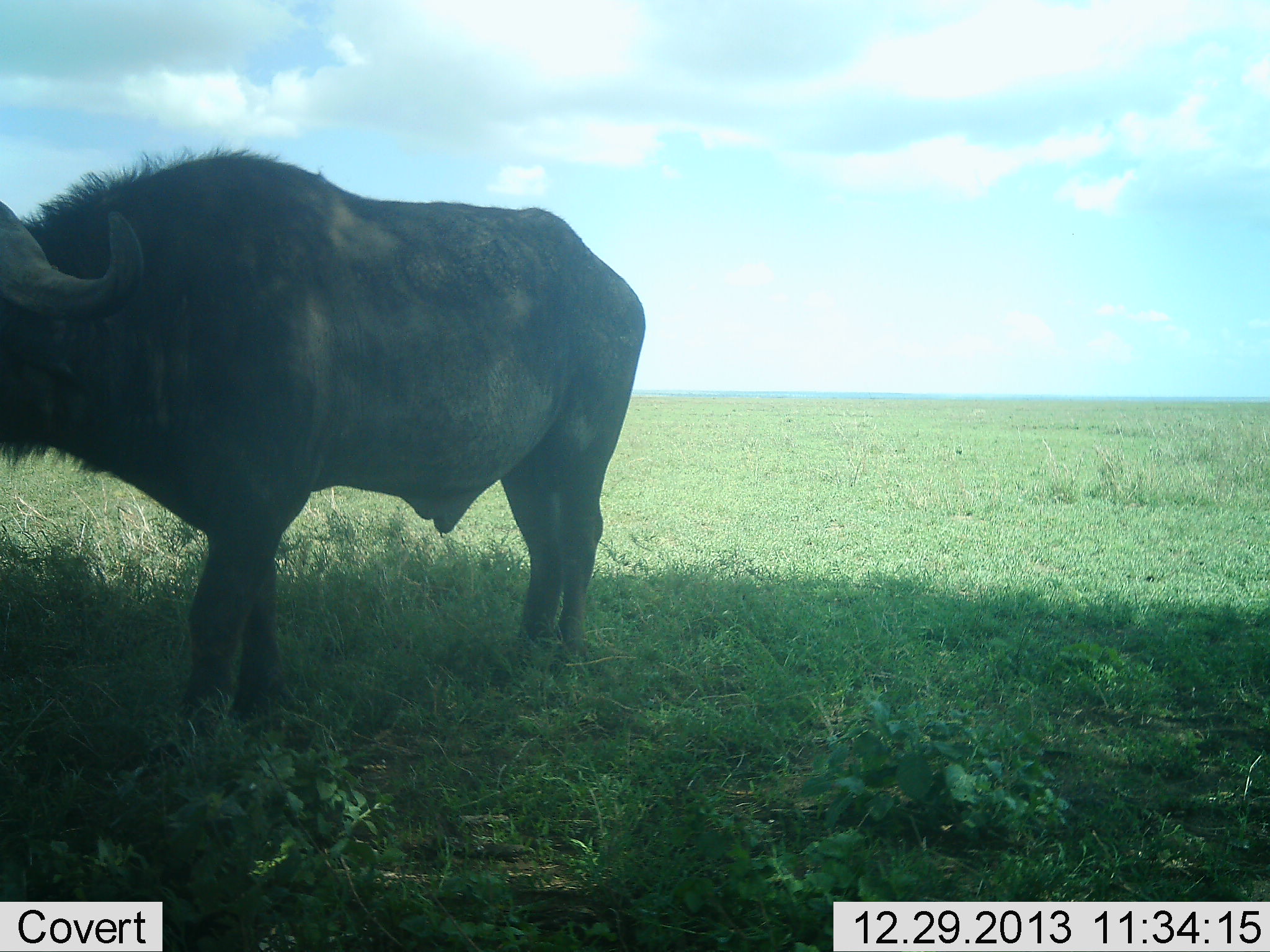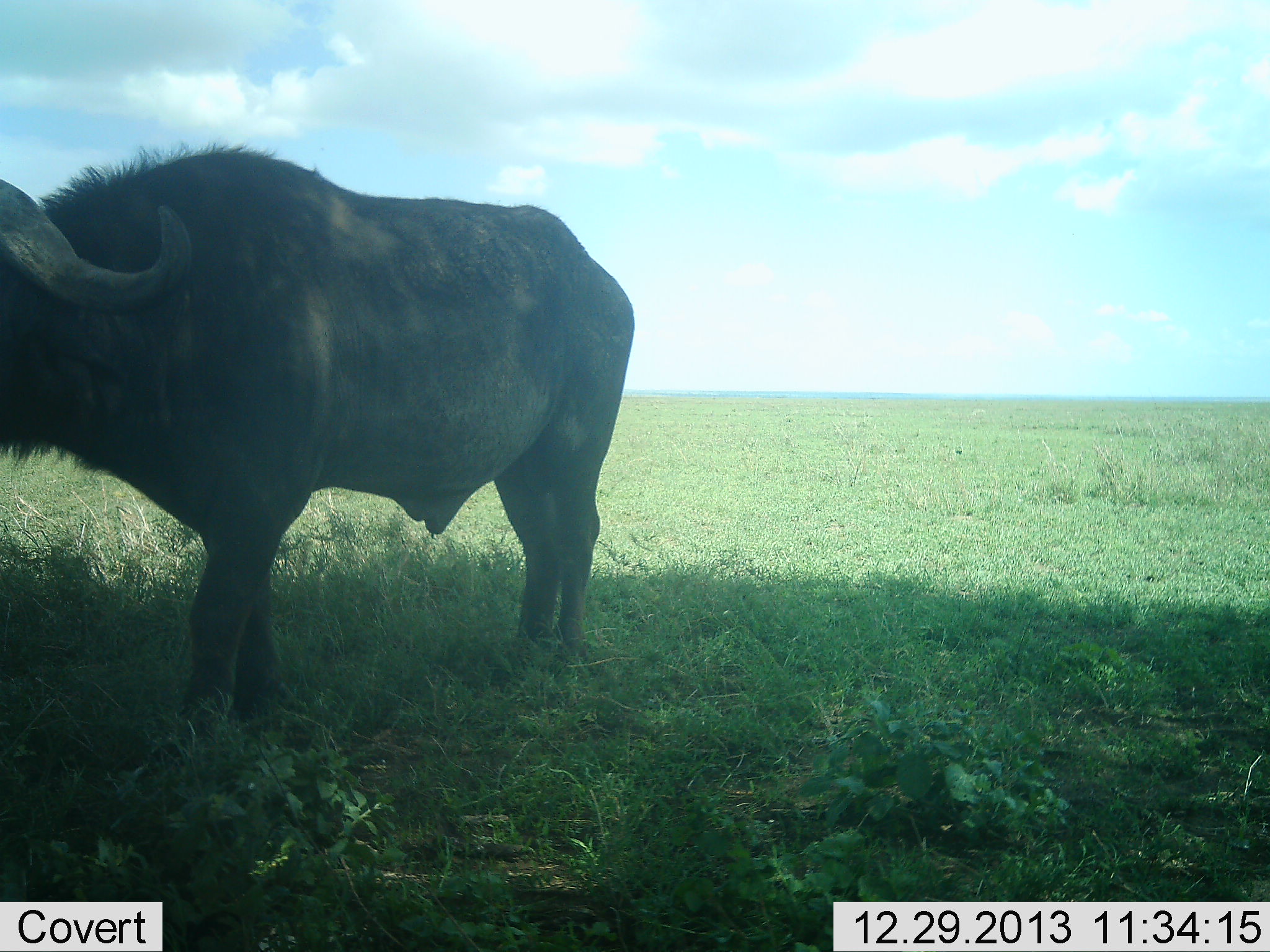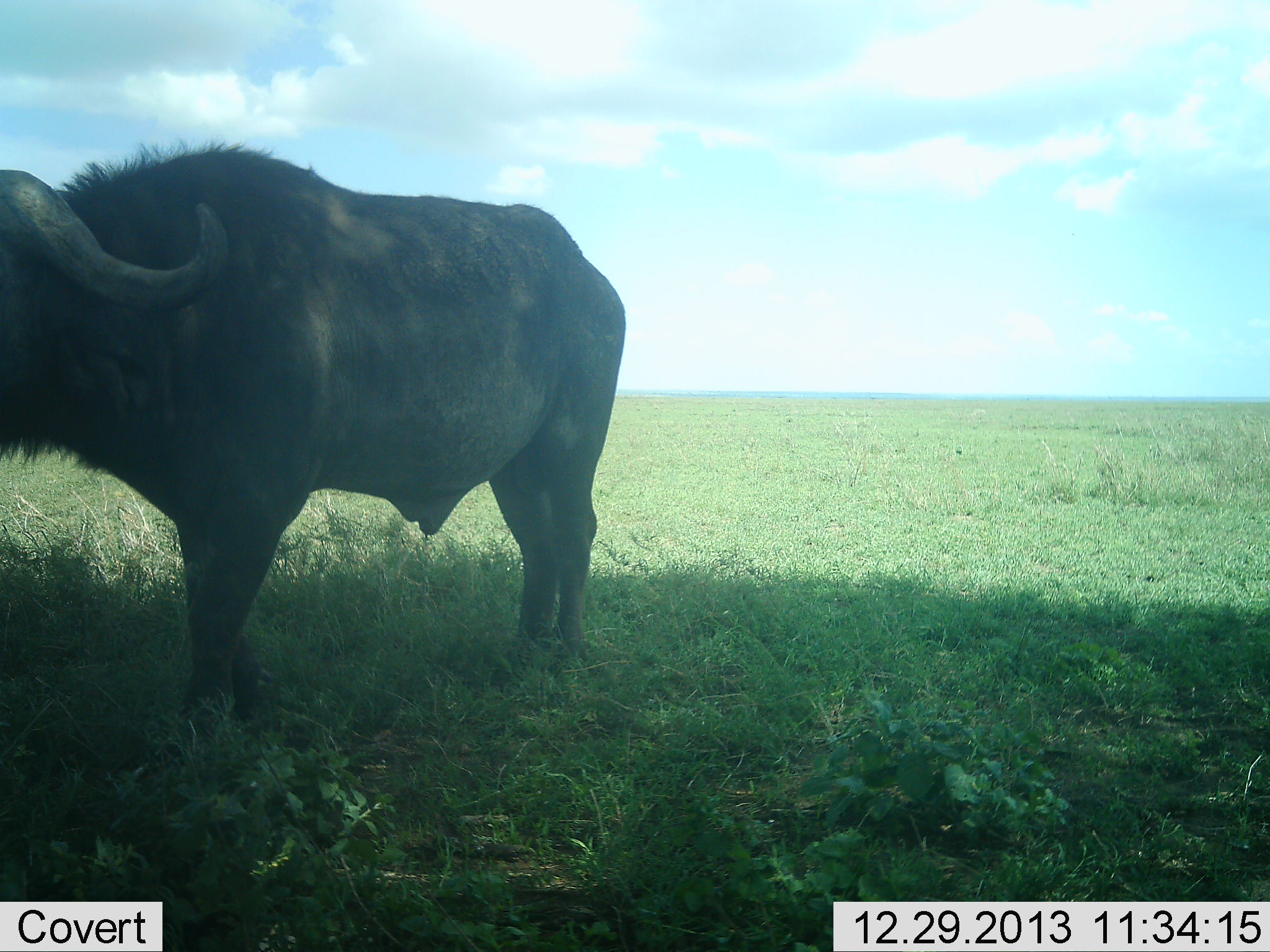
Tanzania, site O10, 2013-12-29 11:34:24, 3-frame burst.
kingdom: Animalia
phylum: Chordata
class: Mammalia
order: Artiodactyla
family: Bovidae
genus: Syncerus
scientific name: Syncerus caffer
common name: cape buffalo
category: buffalo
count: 1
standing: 90%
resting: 0%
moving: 10%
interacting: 0%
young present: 0%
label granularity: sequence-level